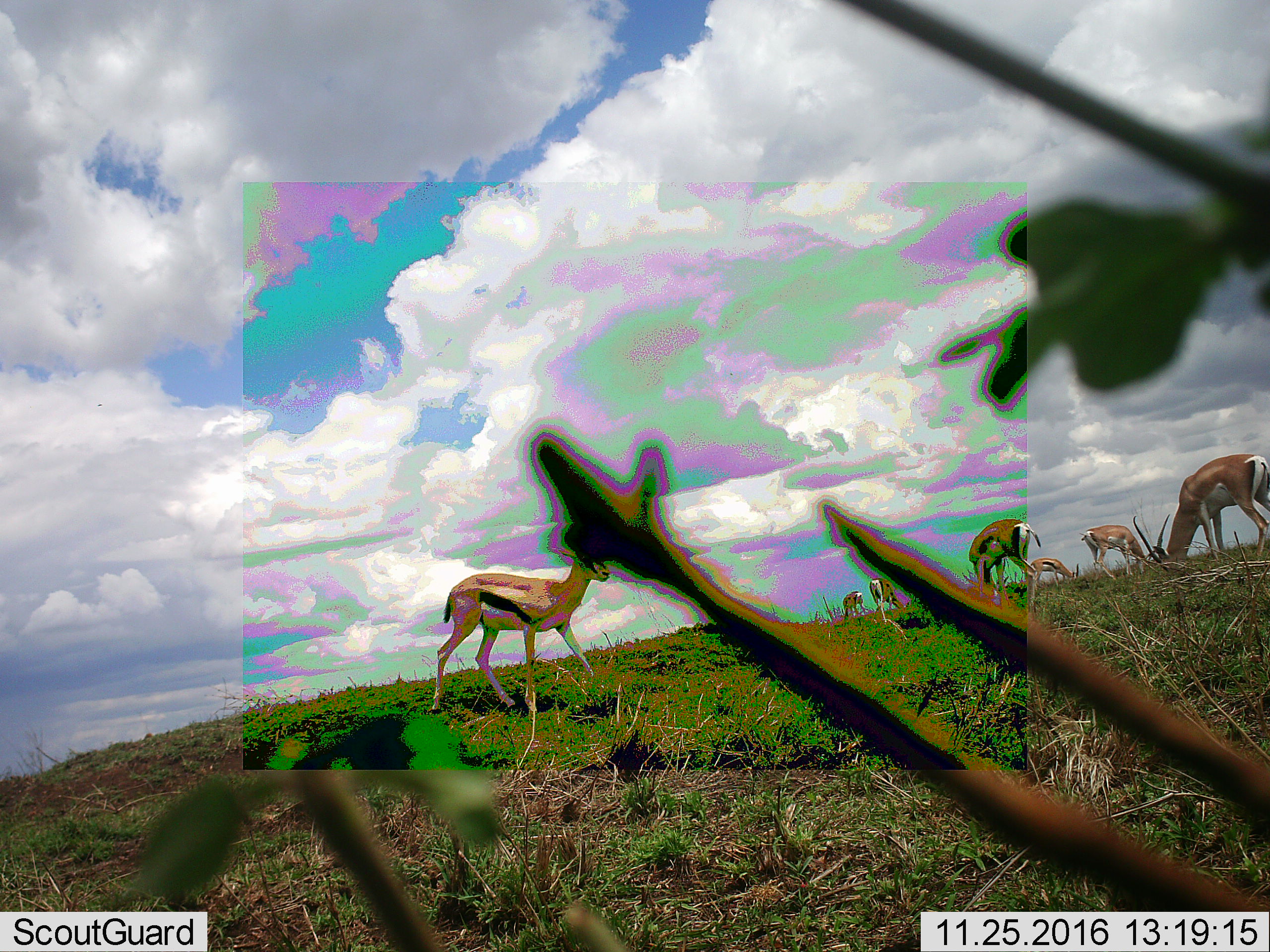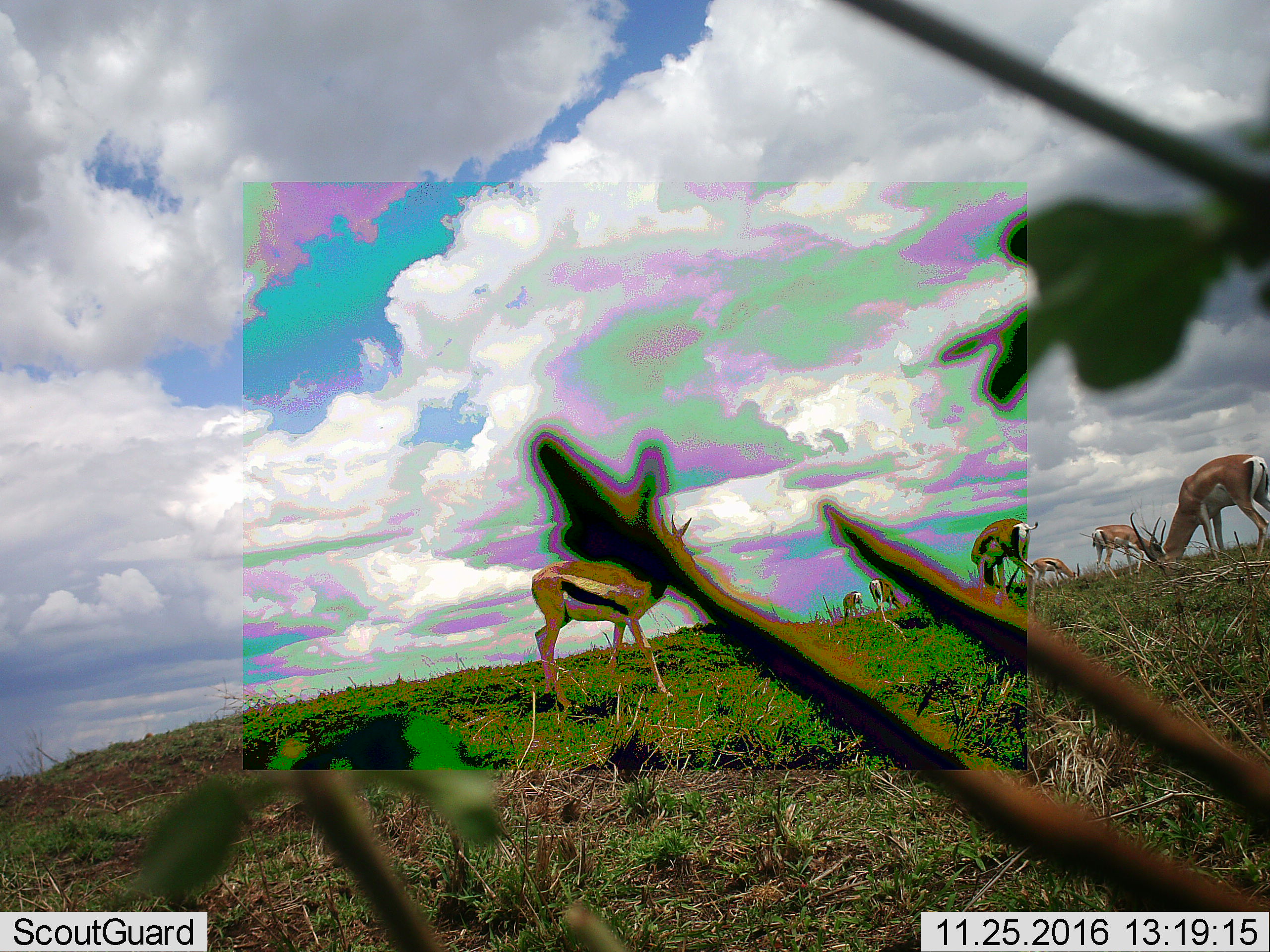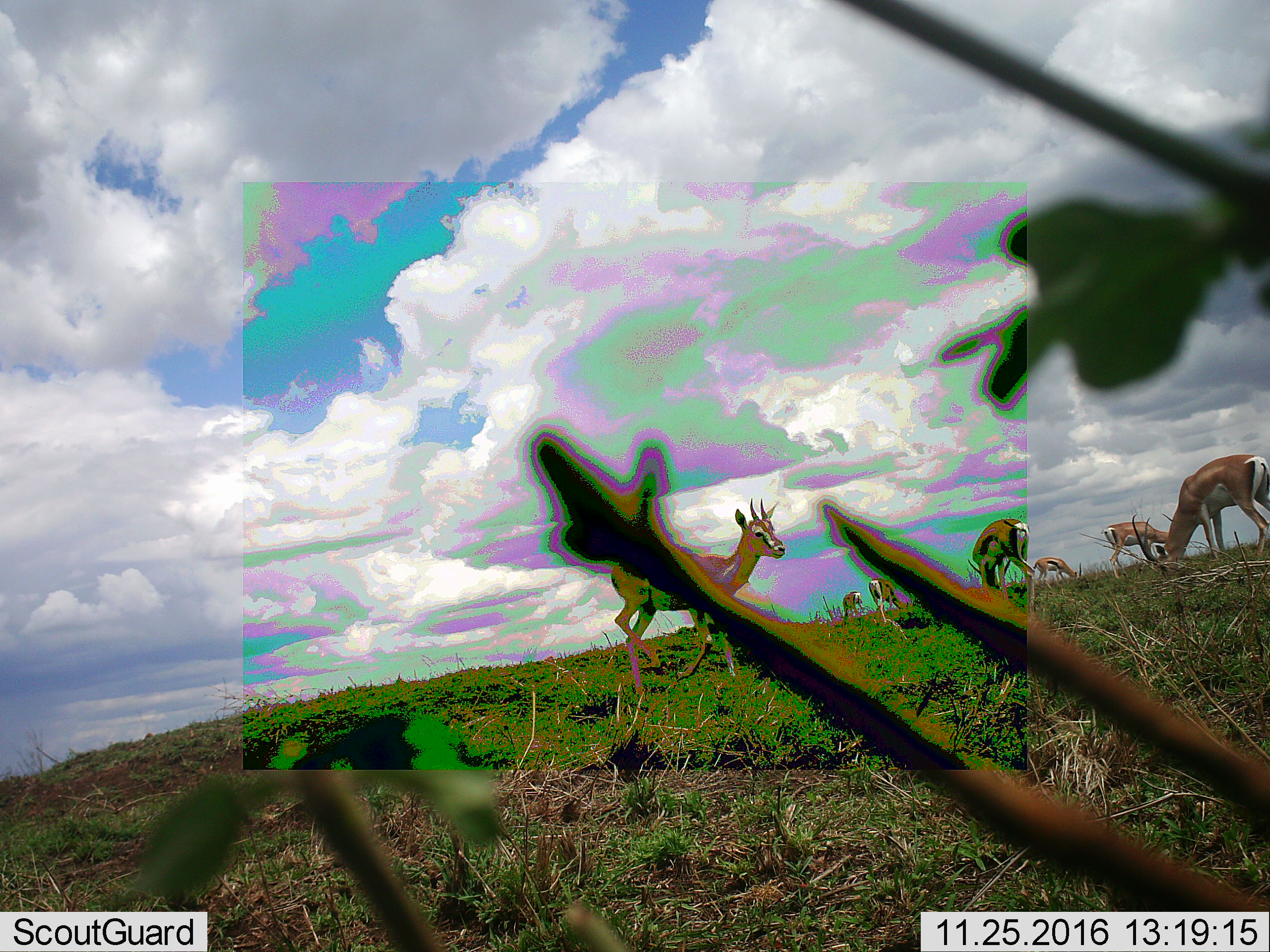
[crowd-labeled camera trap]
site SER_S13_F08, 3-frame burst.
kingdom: Animalia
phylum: Chordata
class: Mammalia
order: Artiodactyla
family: Bovidae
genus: Eudorcas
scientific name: Eudorcas thomsonii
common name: thomson's gazelle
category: gazellethomsons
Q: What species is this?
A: Gazellethomsons (thomson's gazelle) (Eudorcas thomsonii).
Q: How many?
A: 6.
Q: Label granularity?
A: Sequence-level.